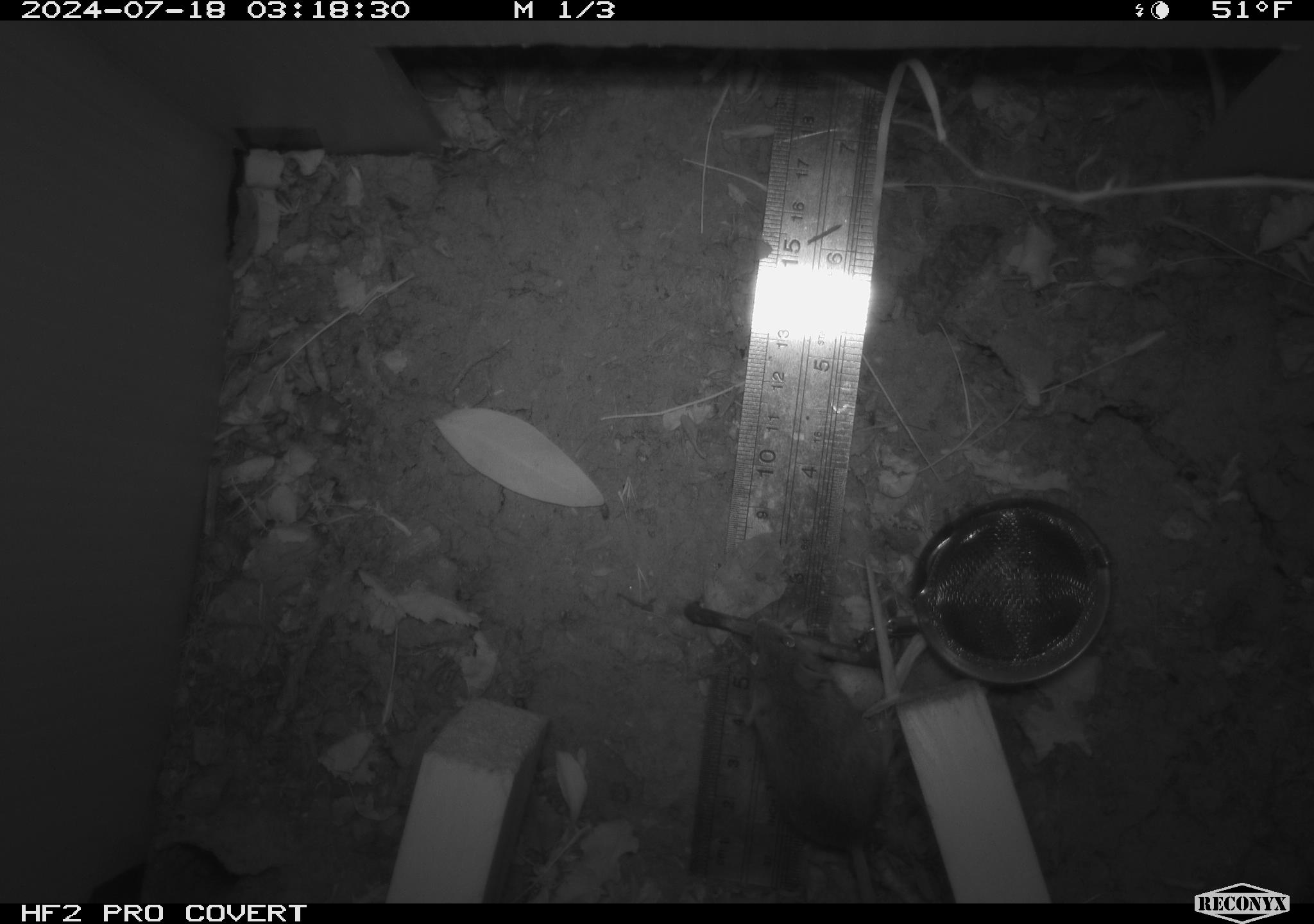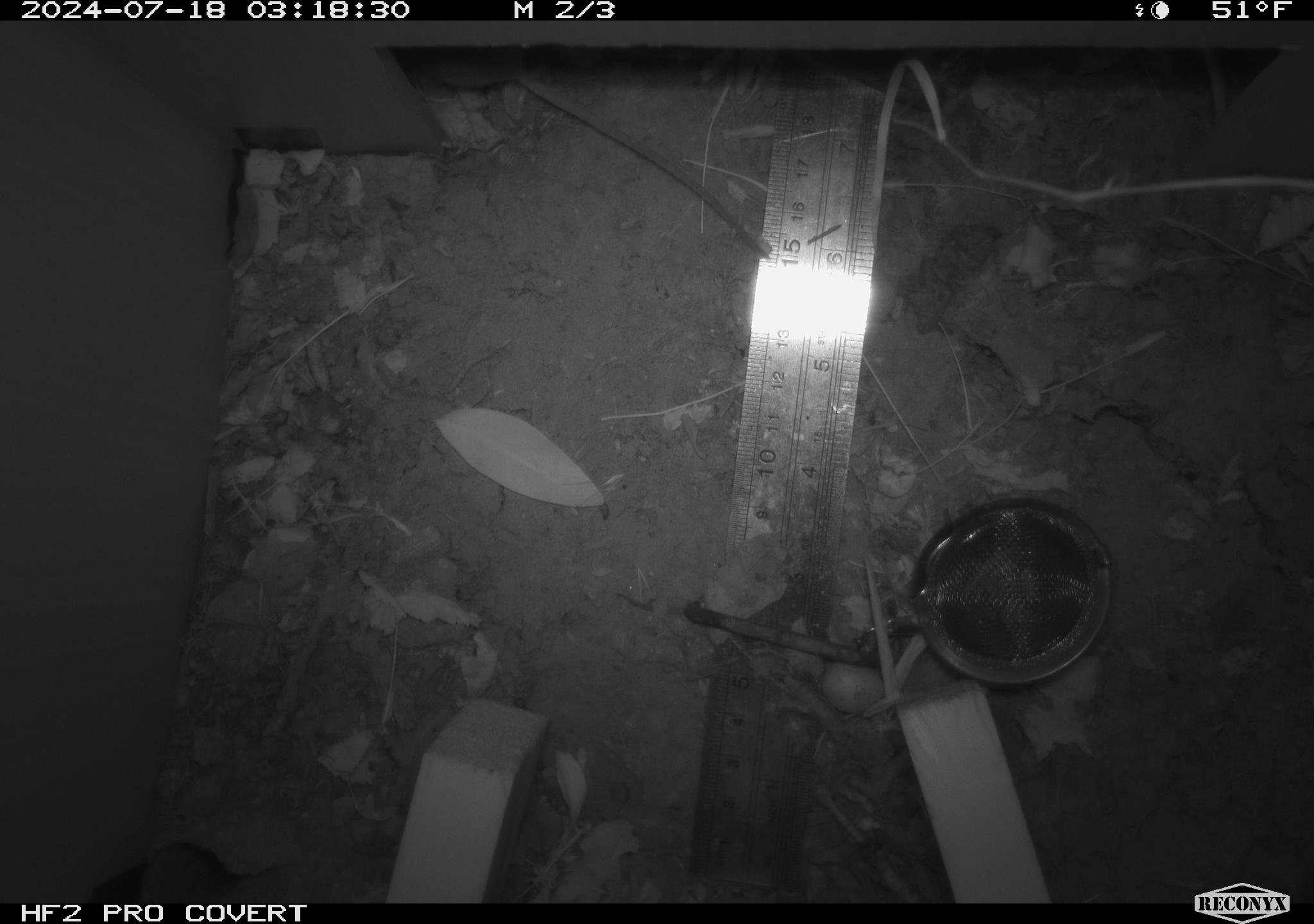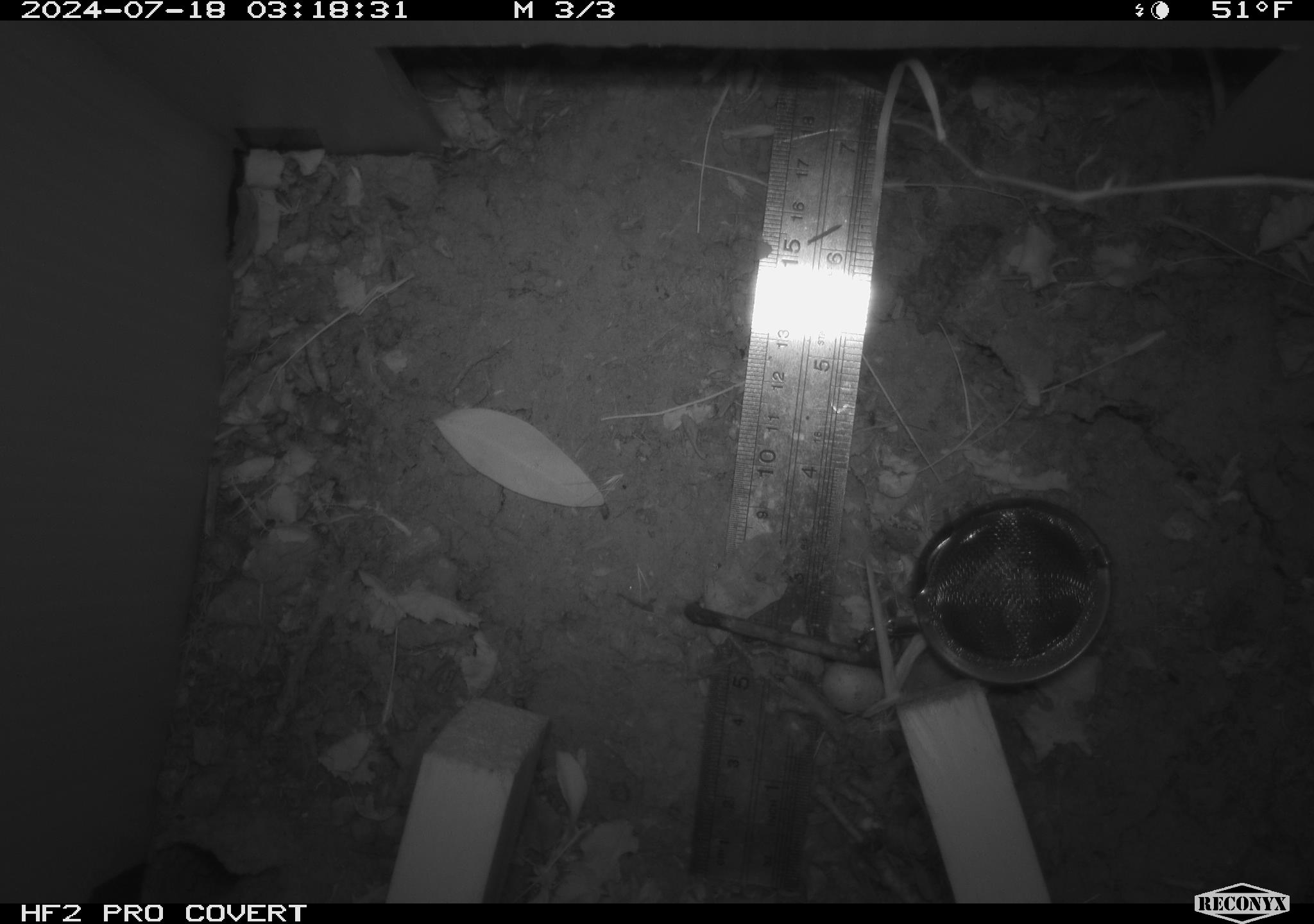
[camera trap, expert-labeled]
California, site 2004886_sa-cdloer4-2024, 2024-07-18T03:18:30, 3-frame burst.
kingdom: Animalia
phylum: Chordata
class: Mammalia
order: Rodentia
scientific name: Rodentia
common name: rodent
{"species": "rodent (Rodentia)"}